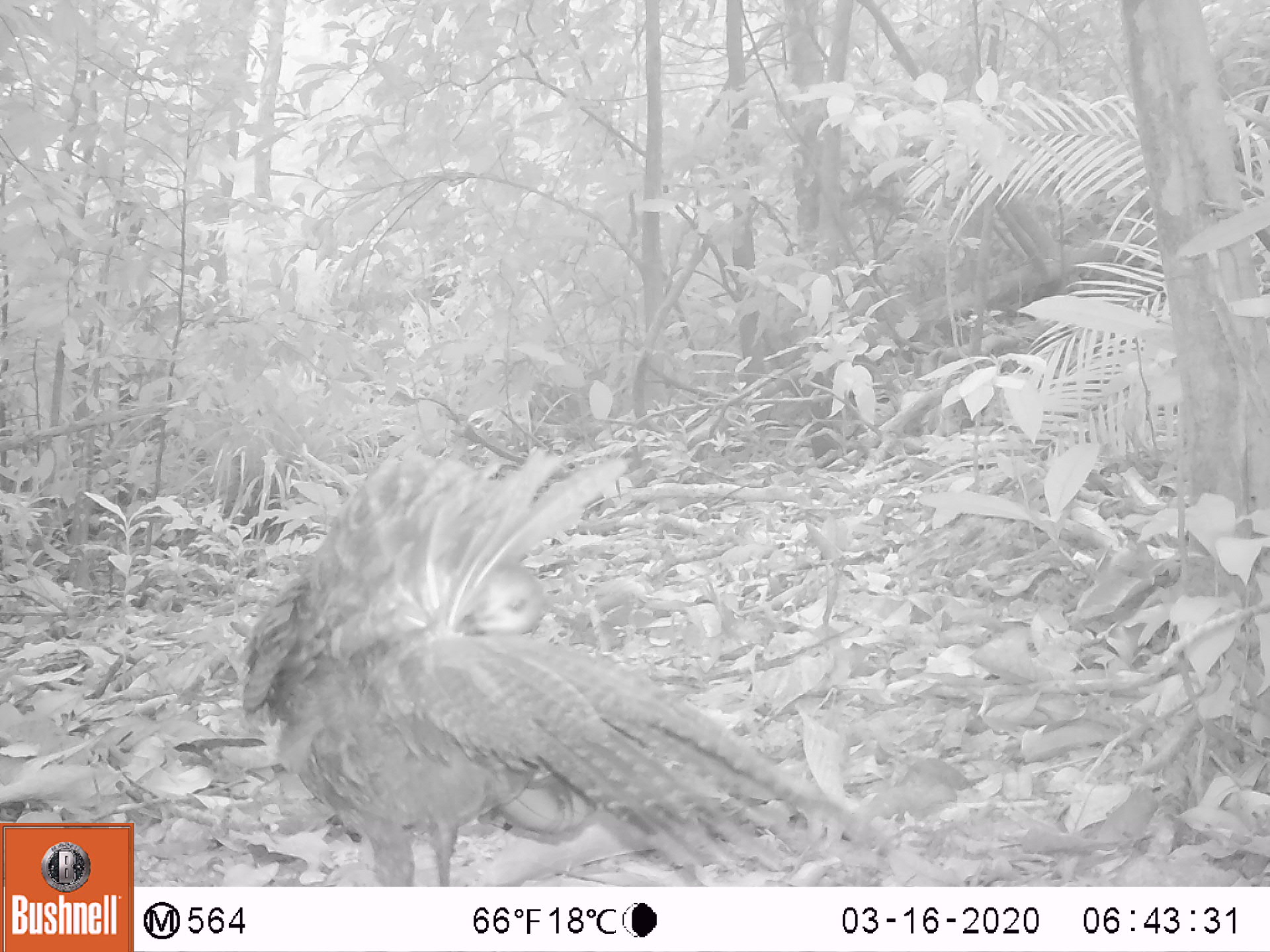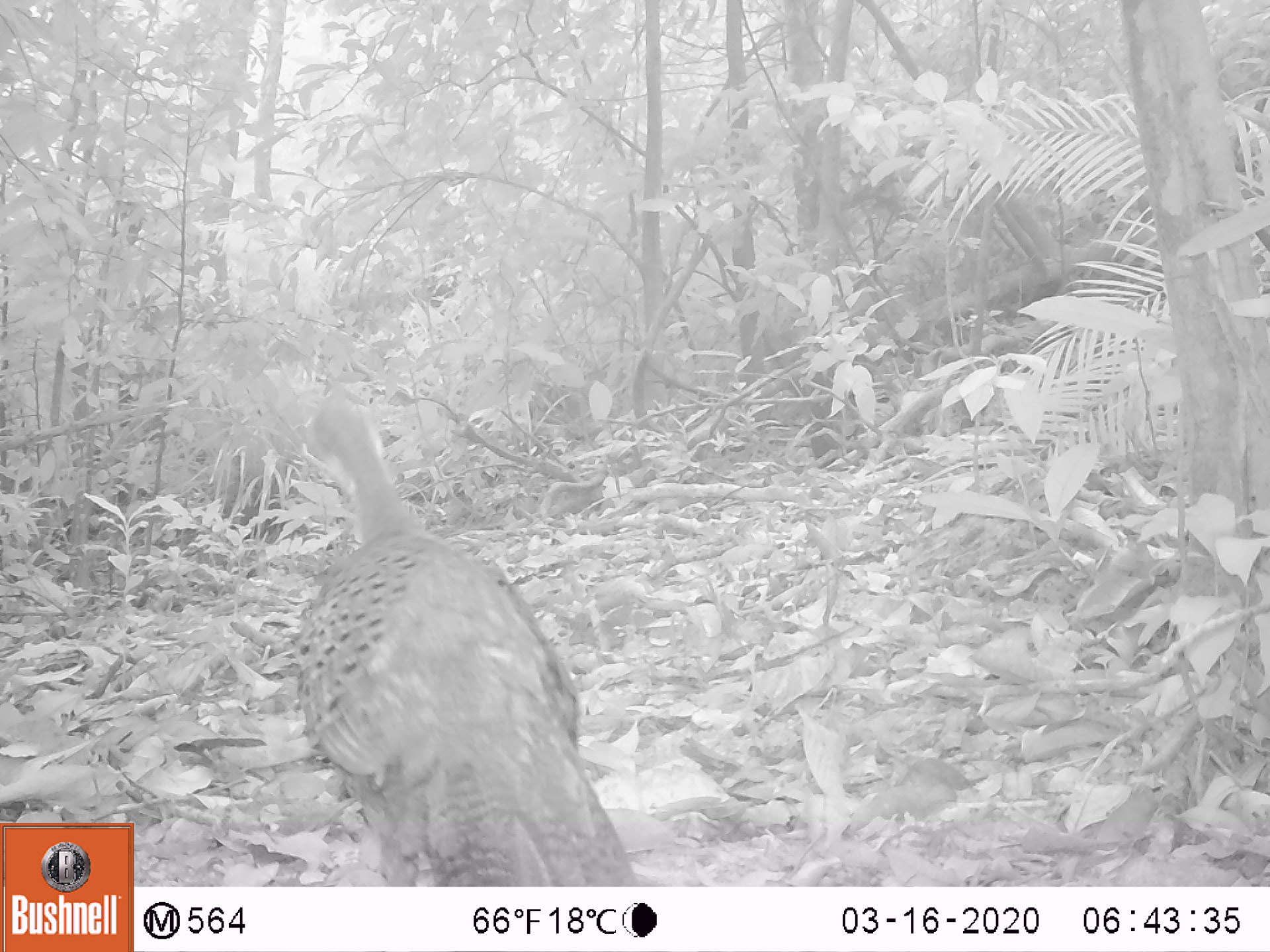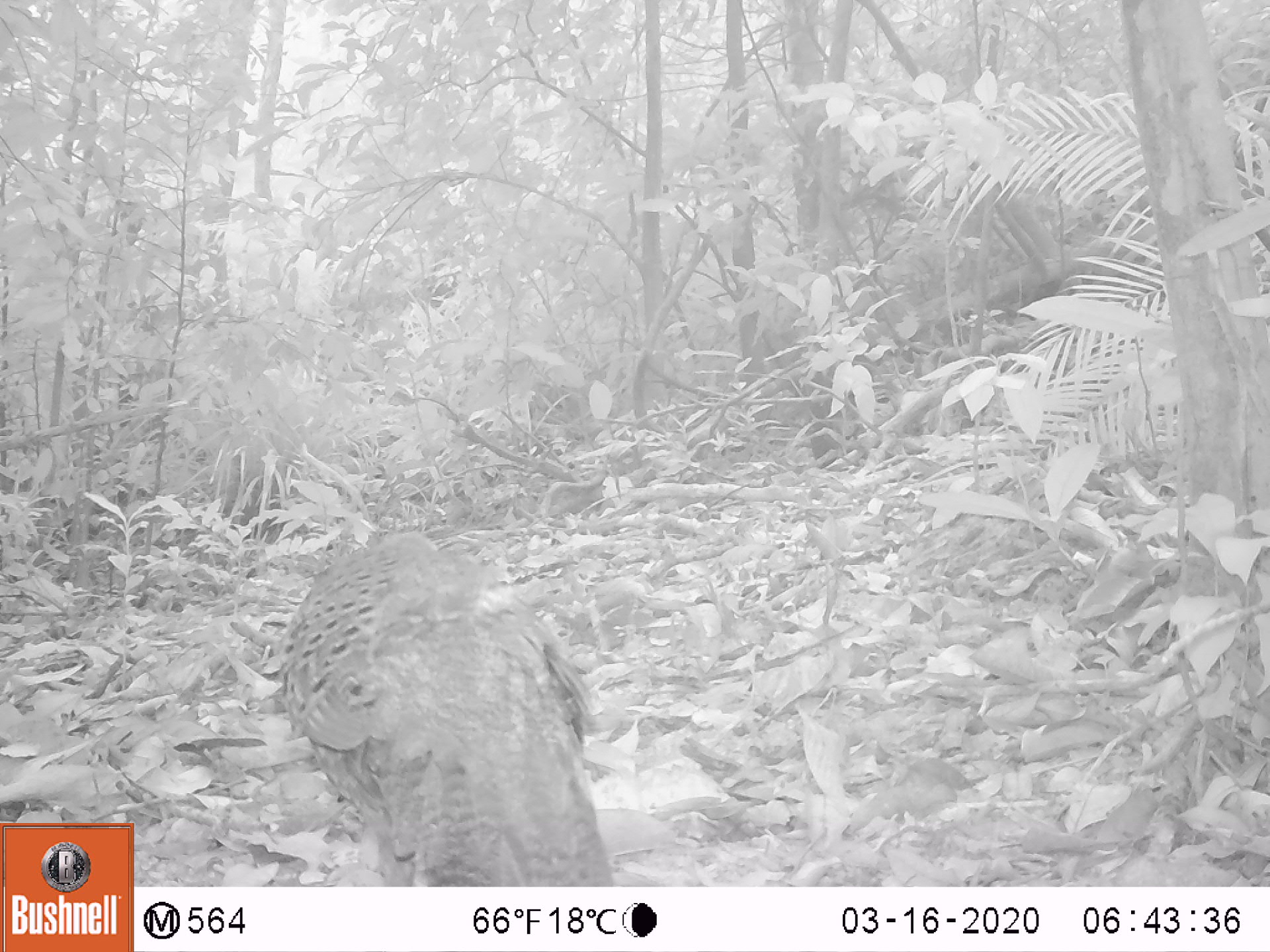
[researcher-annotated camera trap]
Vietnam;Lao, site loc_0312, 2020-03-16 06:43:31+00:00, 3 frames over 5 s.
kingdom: Animalia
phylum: Chordata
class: Aves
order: Galliformes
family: Phasianidae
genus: Polyplectron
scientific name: Polyplectron bicalcaratum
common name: gray peacock-pheasant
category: grey peacock pheasant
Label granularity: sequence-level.